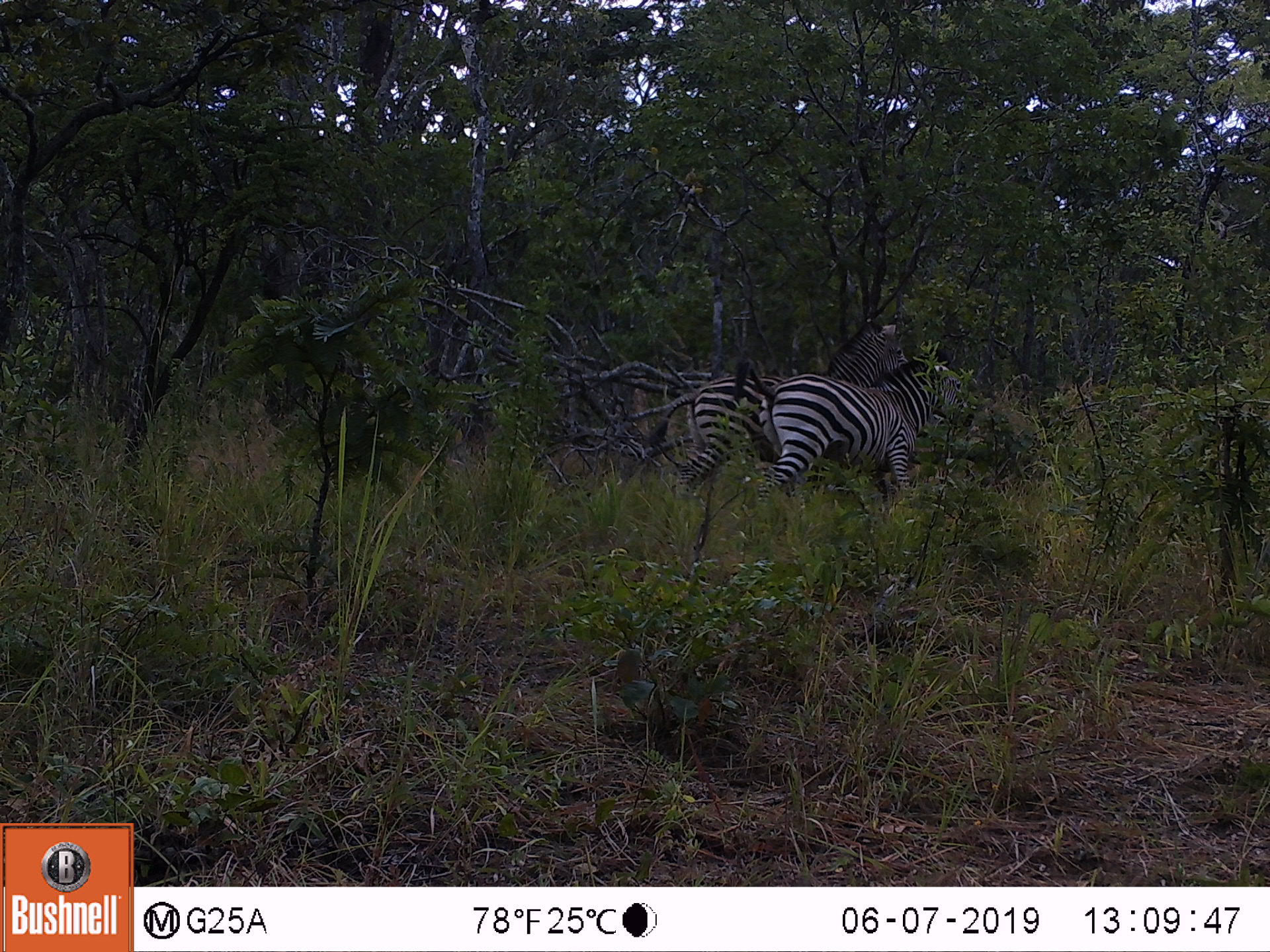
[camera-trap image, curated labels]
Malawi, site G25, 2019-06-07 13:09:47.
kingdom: Animalia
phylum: Chordata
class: Mammalia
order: Perissodactyla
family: Equidae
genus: Equus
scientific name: Equus quagga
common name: plains zebra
Plains zebra (Equus quagga), count 2.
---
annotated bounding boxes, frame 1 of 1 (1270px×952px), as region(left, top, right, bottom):
plains zebra: region(613, 318, 911, 505); region(730, 347, 976, 511)